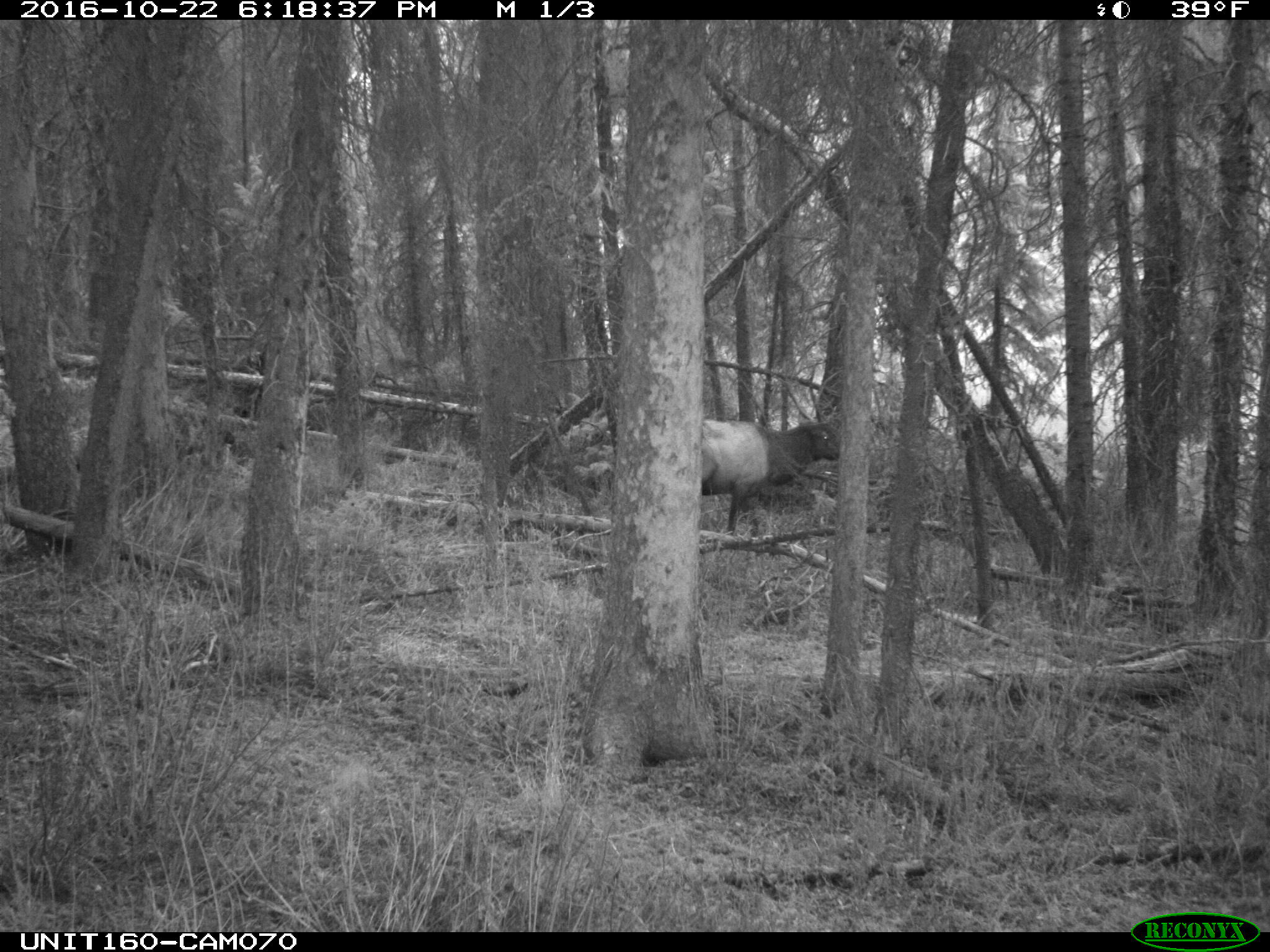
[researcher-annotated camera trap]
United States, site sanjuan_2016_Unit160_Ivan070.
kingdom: Animalia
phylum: Chordata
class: Mammalia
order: Artiodactyla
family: Cervidae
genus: Cervus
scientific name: Cervus elaphus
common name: red deer